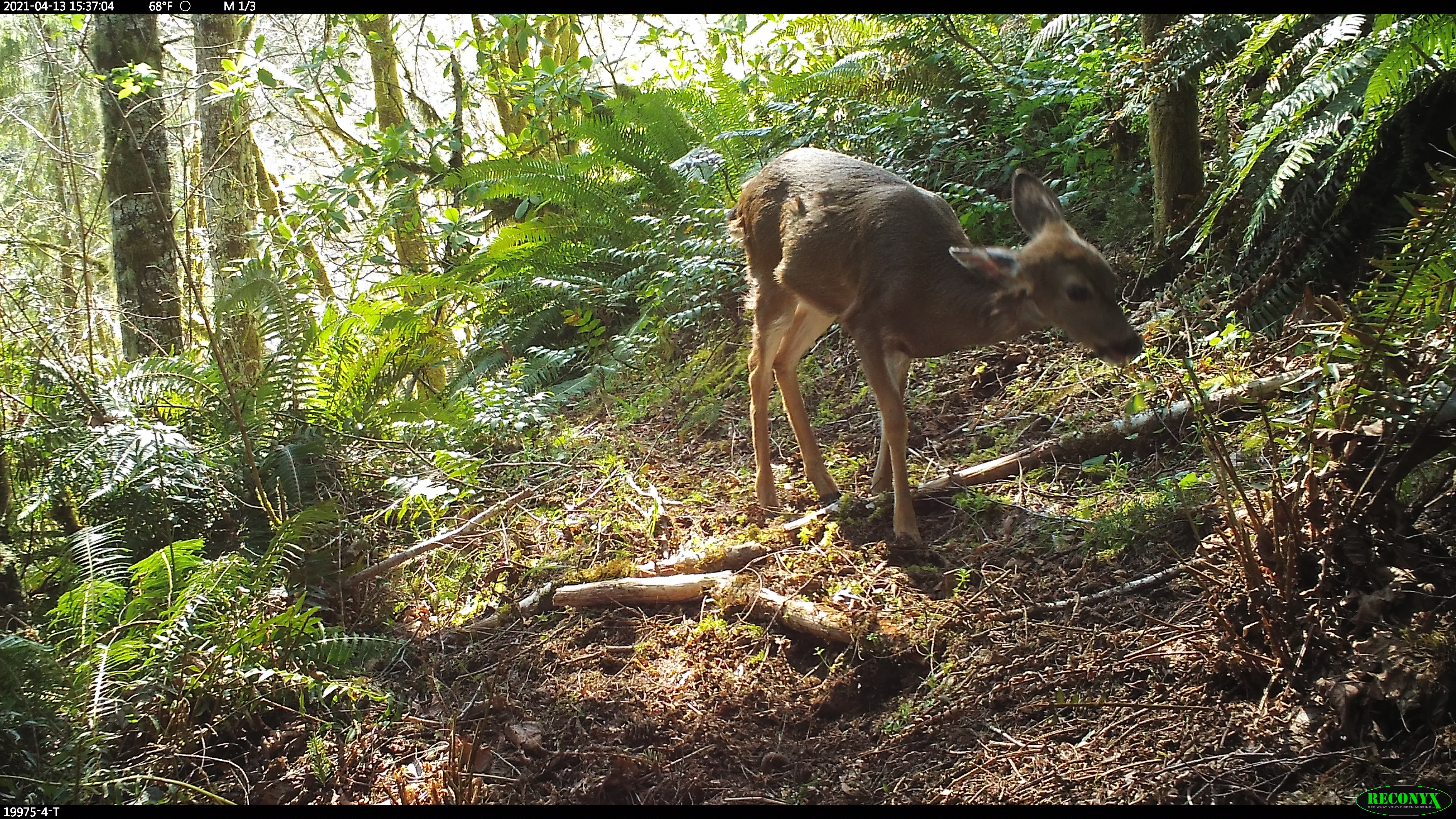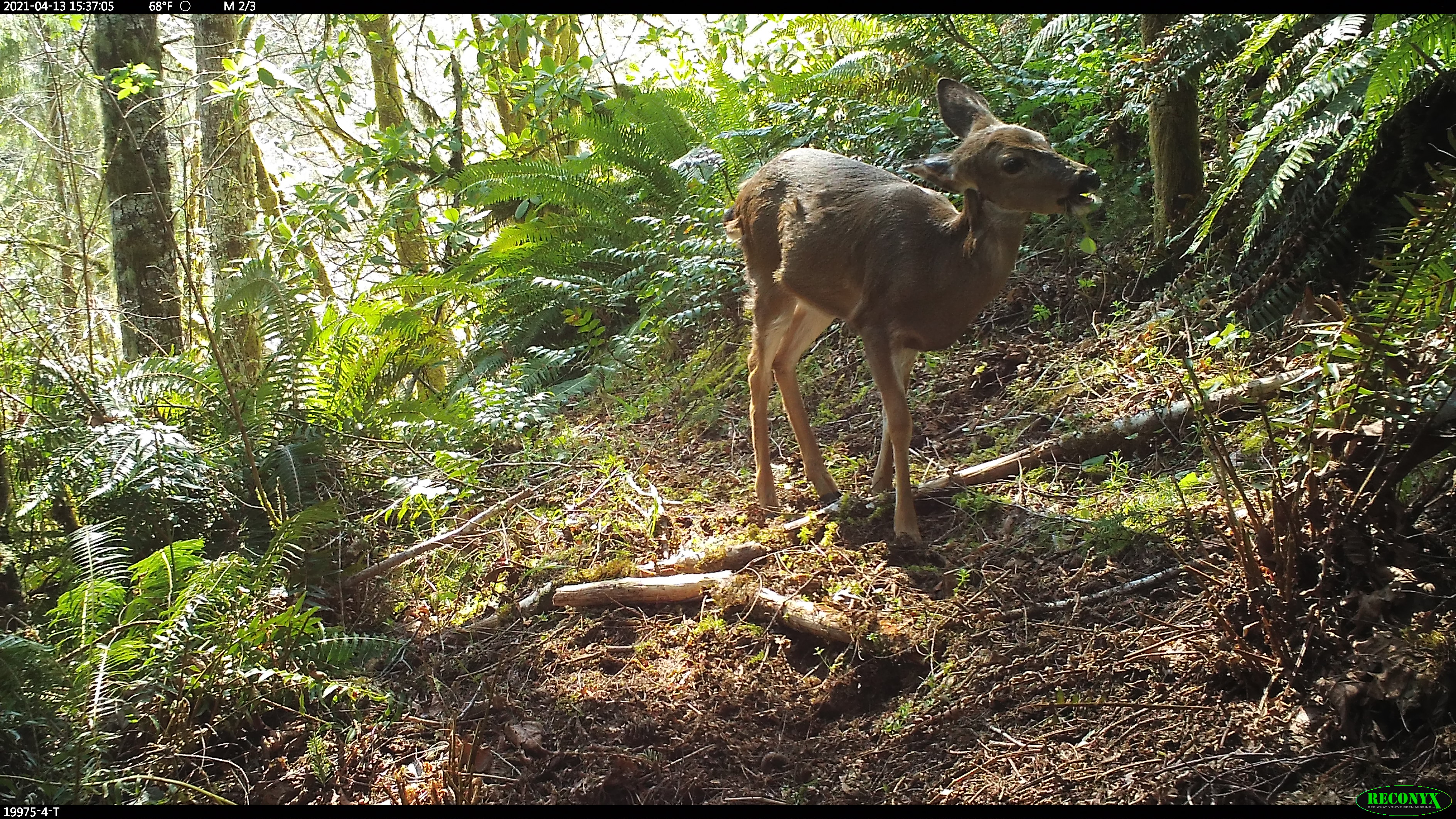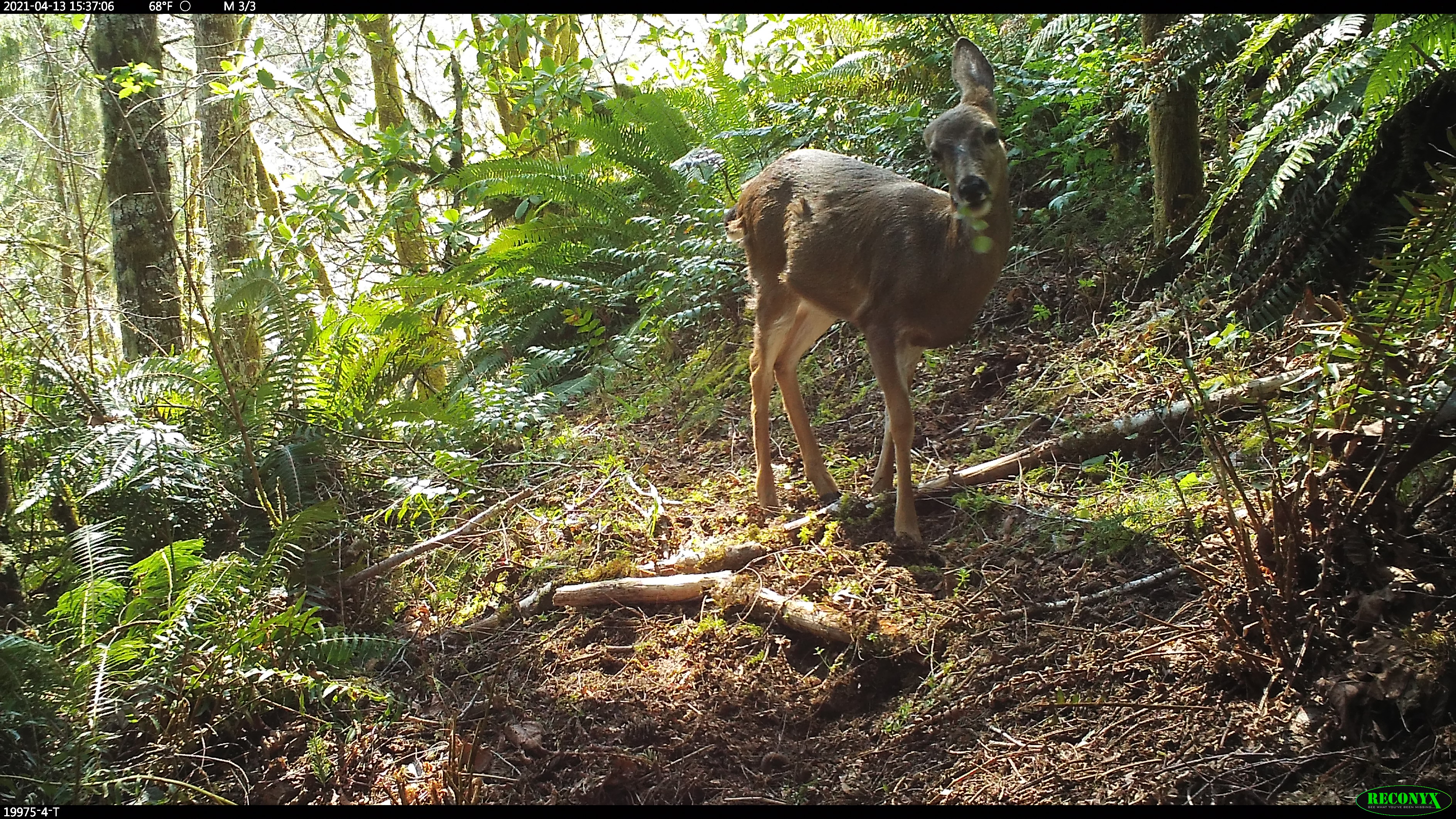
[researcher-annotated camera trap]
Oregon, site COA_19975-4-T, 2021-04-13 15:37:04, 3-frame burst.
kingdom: Animalia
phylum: Chordata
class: Mammalia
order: Artiodactyla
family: Cervidae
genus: Odocoileus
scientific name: Odocoileus hemionus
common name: black-tailed deer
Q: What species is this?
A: Black-tailed deer (Odocoileus hemionus).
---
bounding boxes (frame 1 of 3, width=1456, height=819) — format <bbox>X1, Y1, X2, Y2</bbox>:
black-tailed deer: <bbox>732, 144, 1149, 551</bbox>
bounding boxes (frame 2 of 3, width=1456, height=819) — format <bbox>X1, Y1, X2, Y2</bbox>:
black-tailed deer: <bbox>721, 73, 1099, 553</bbox>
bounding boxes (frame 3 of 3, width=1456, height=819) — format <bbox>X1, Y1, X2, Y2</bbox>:
black-tailed deer: <bbox>727, 33, 1018, 559</bbox>